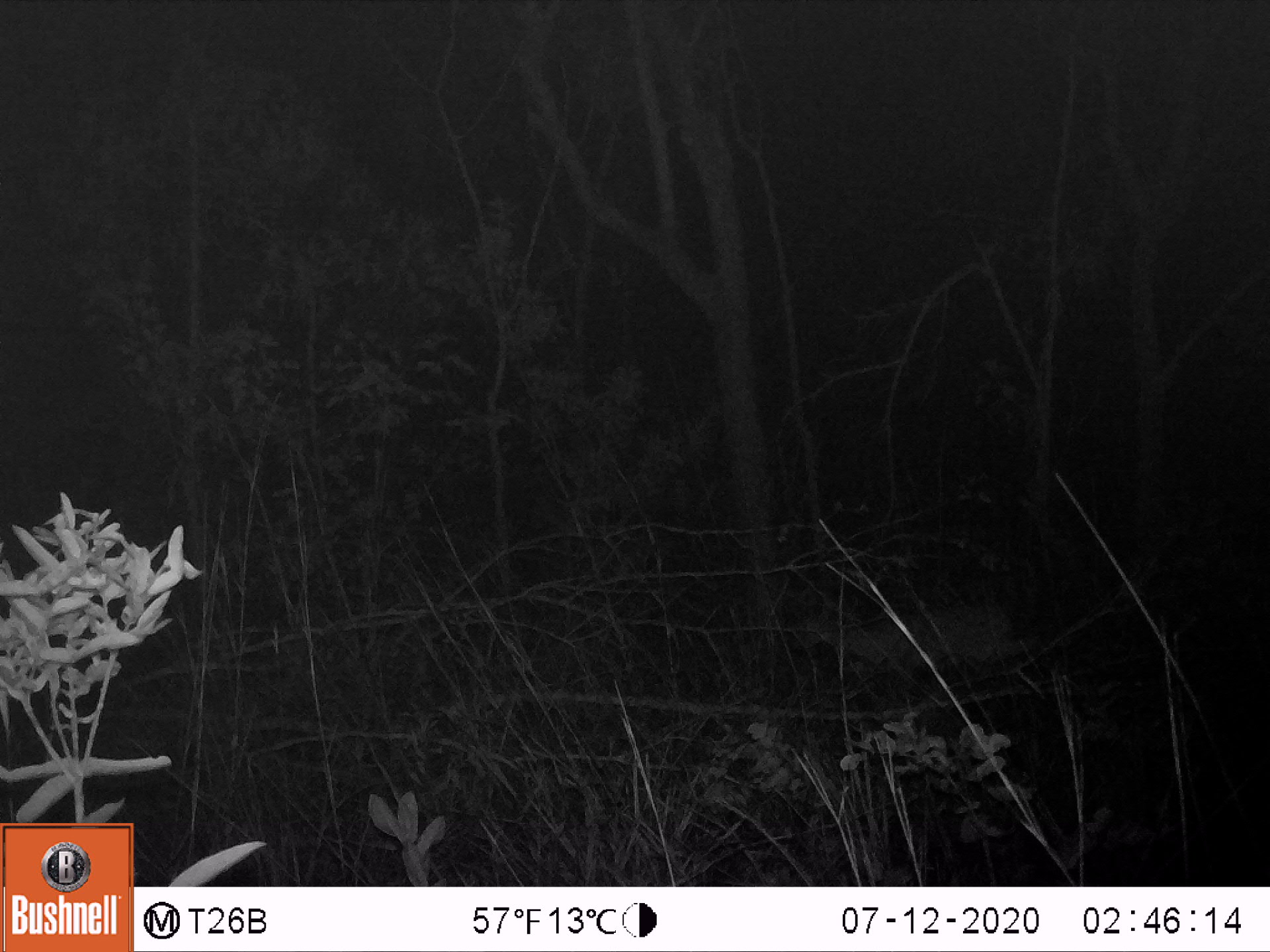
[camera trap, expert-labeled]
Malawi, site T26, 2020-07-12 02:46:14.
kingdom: Animalia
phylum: Chordata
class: Mammalia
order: Artiodactyla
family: Bovidae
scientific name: Antilopinae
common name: small antelope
Small antelope (Antilopinae), count 1.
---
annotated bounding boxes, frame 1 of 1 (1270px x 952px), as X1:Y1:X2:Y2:
small antelope: 791:572:1033:740